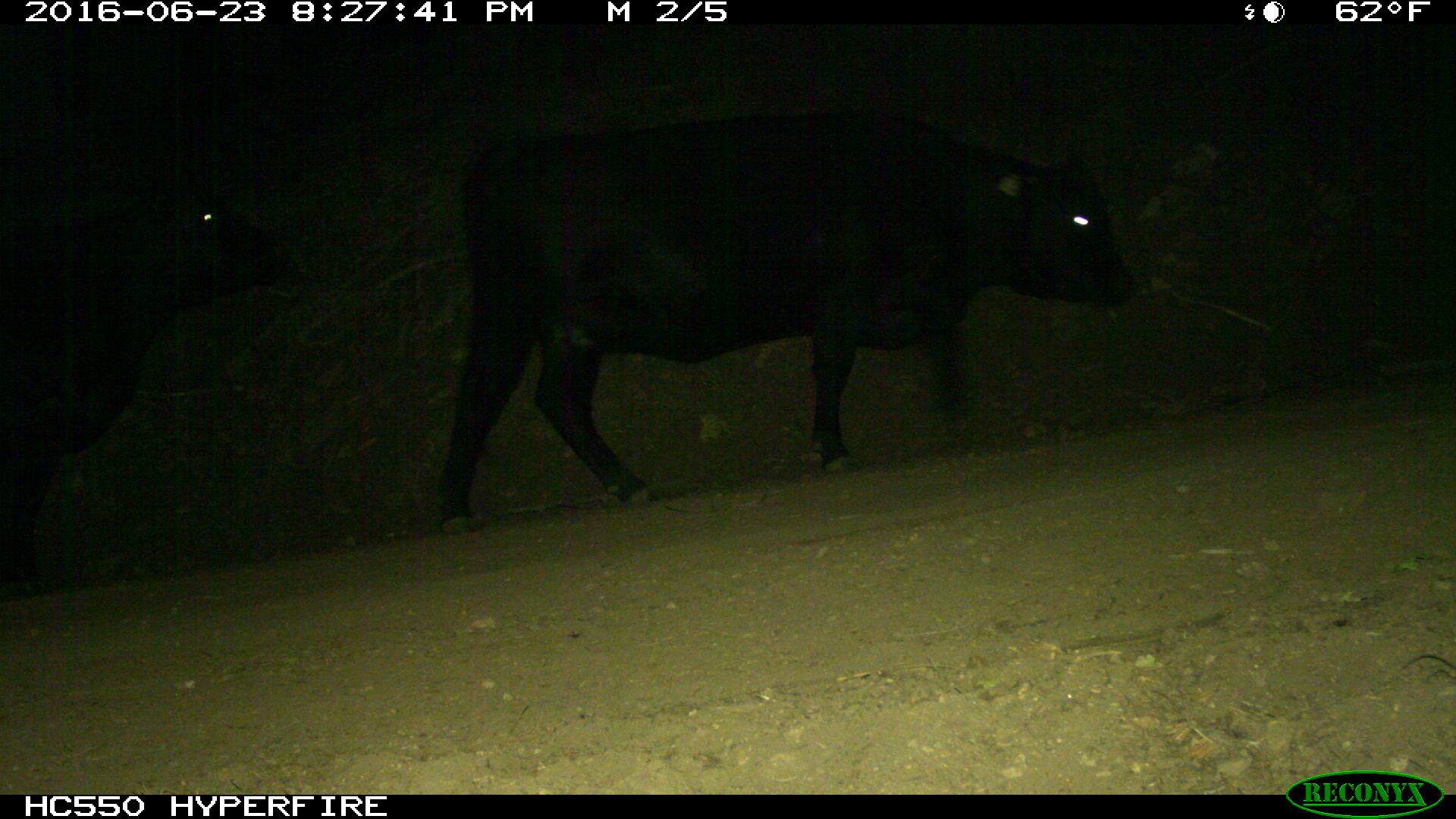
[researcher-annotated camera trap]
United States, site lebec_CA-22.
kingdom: Animalia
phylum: Chordata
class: Mammalia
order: Artiodactyla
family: Bovidae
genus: Bos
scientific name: Bos taurus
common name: domestic cow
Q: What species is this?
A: Bos taurus (domestic cow).